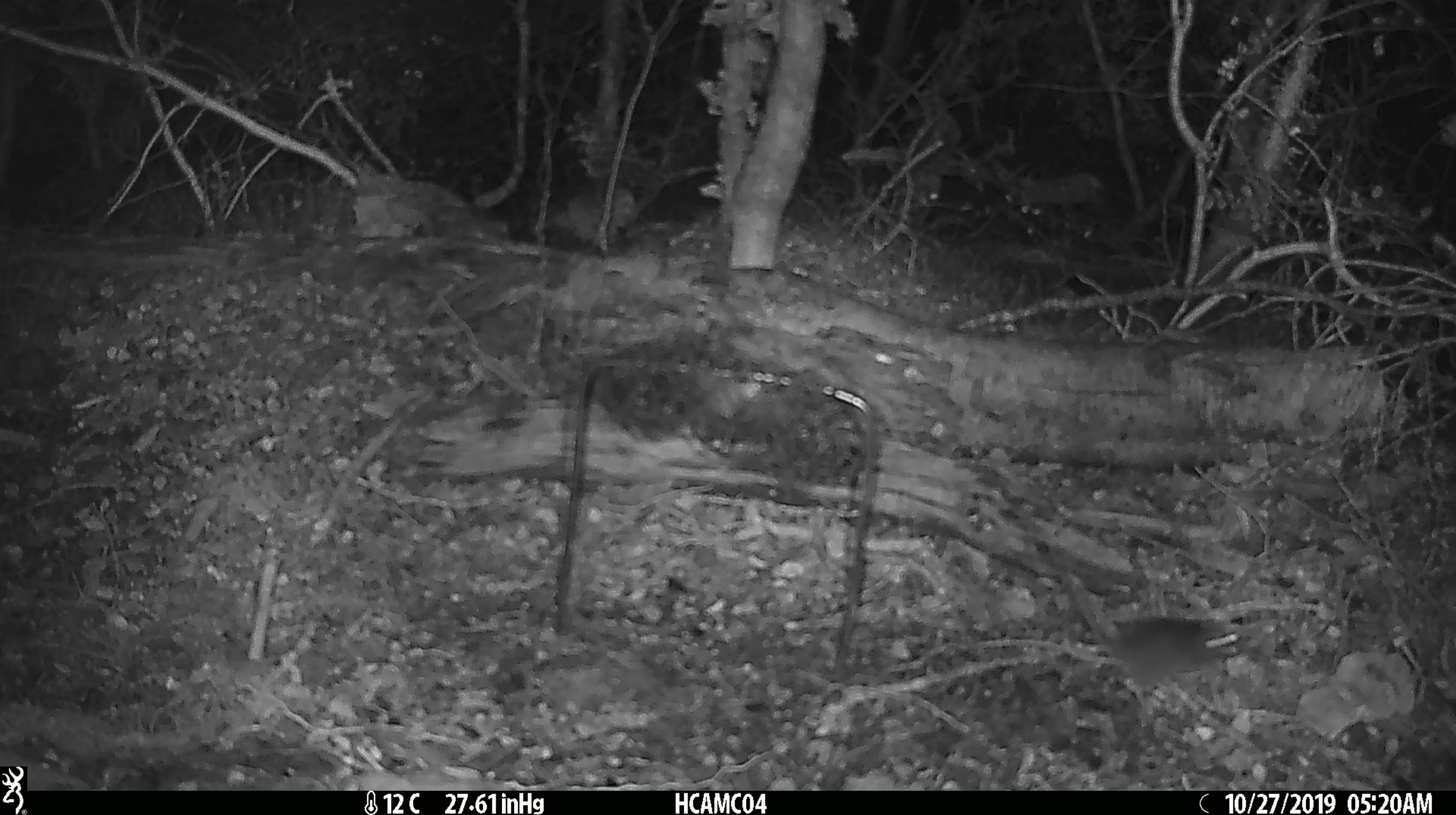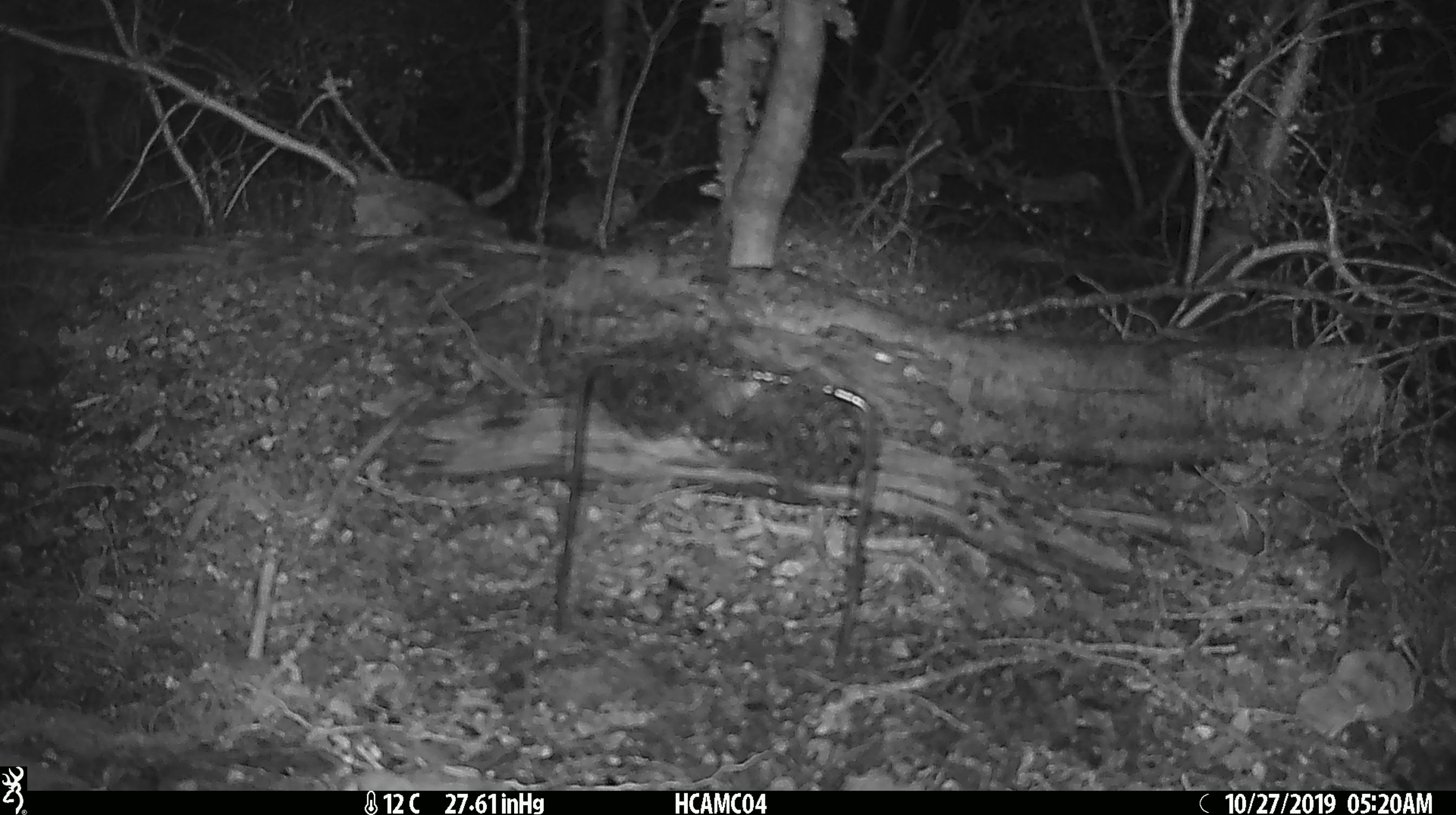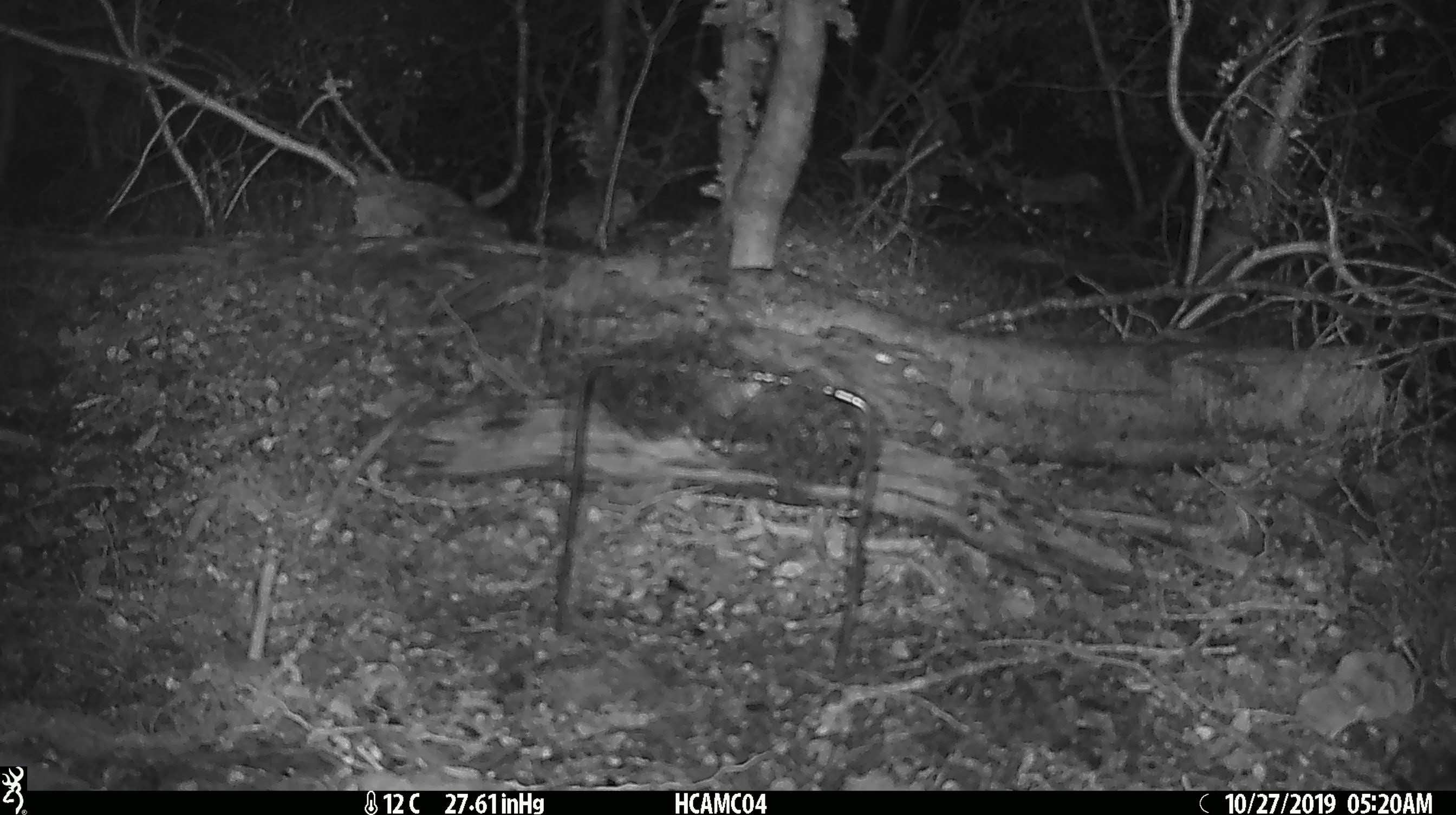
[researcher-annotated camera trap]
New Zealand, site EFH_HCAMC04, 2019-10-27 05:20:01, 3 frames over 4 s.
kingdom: Animalia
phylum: Chordata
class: Mammalia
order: Rodentia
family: Muridae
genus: Mus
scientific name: Mus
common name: mouse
Mouse (Mus).